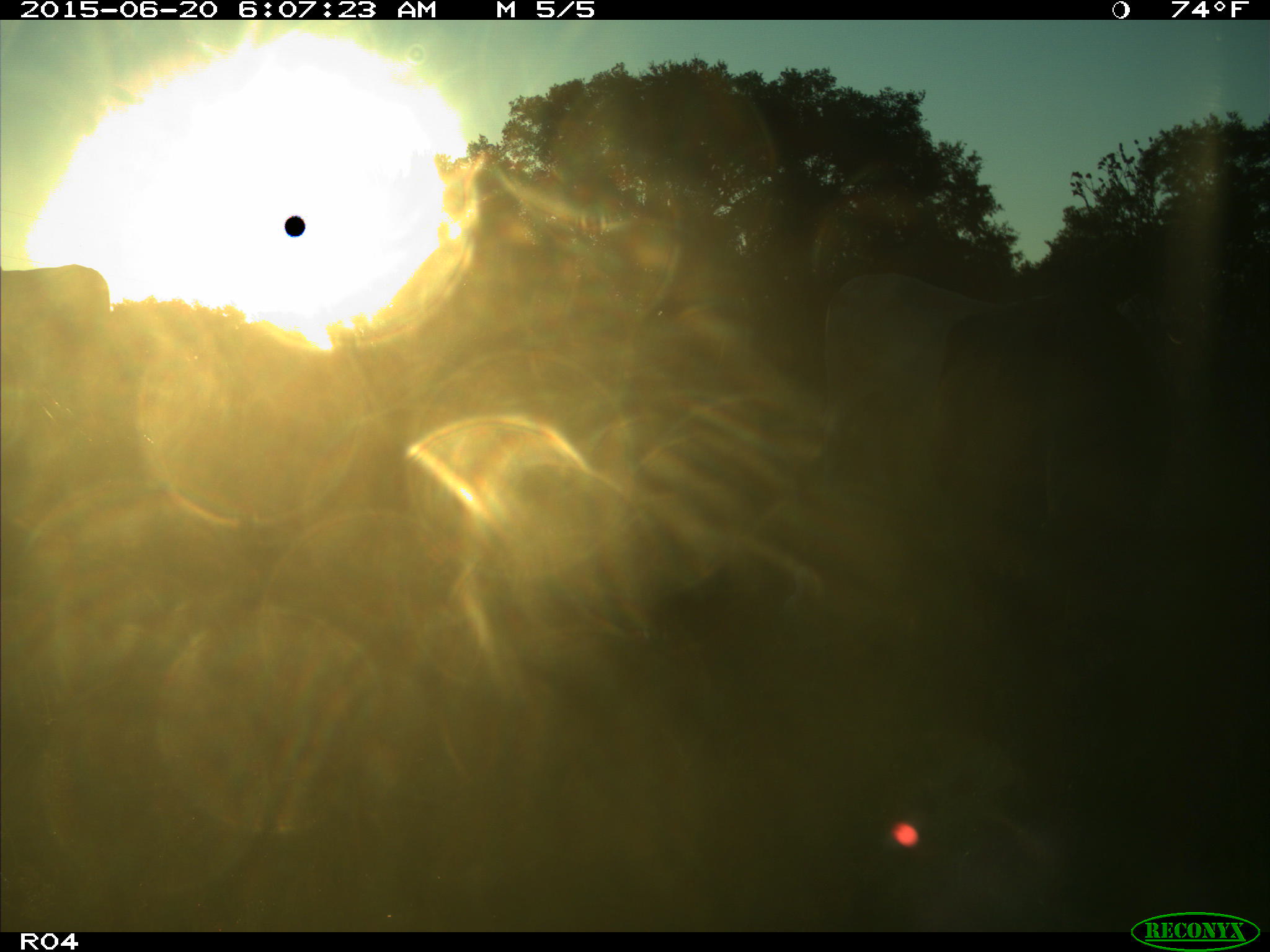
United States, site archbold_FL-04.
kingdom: Animalia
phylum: Chordata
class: Mammalia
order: Artiodactyla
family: Bovidae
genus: Bos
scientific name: Bos taurus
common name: domestic cow